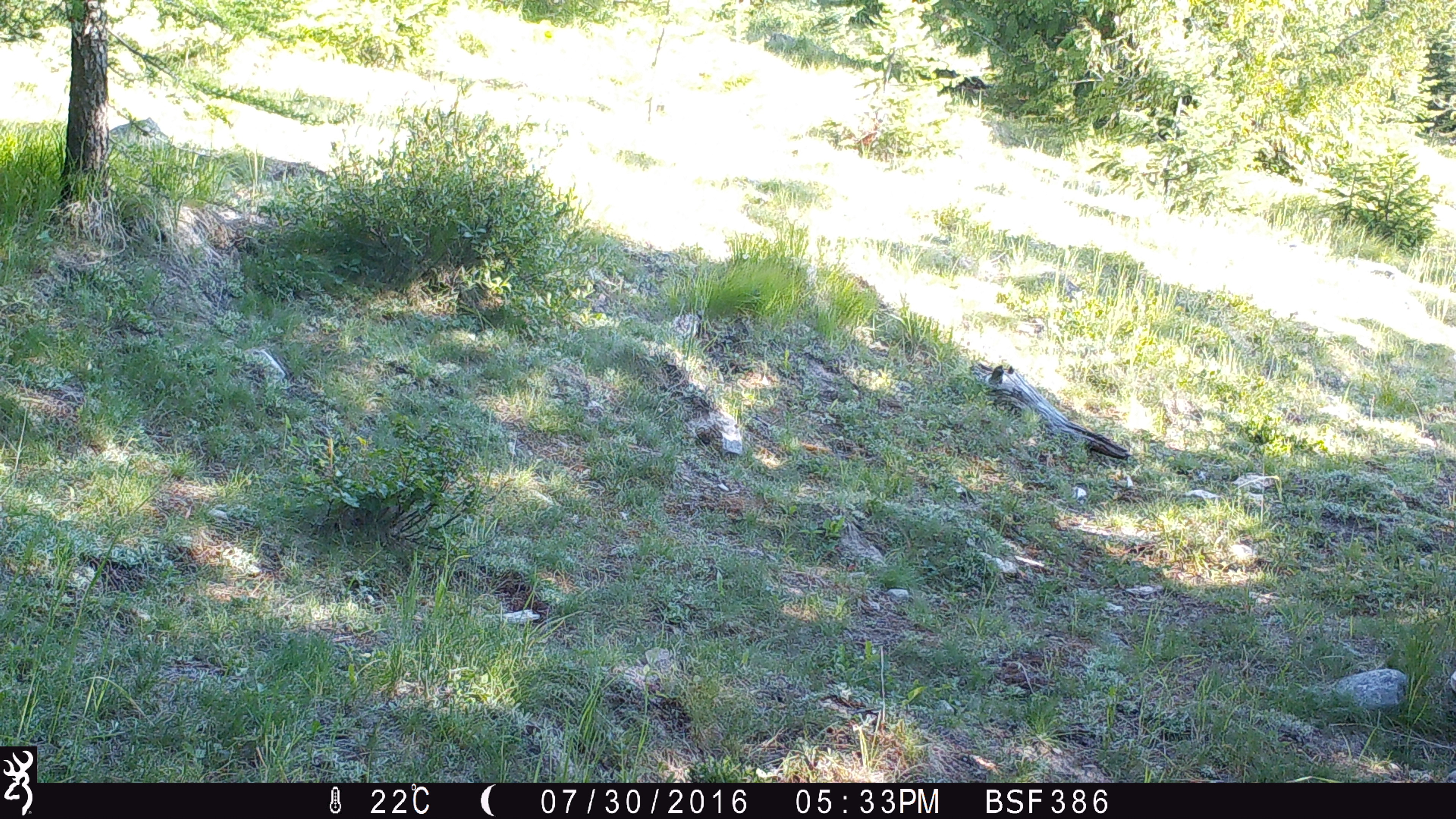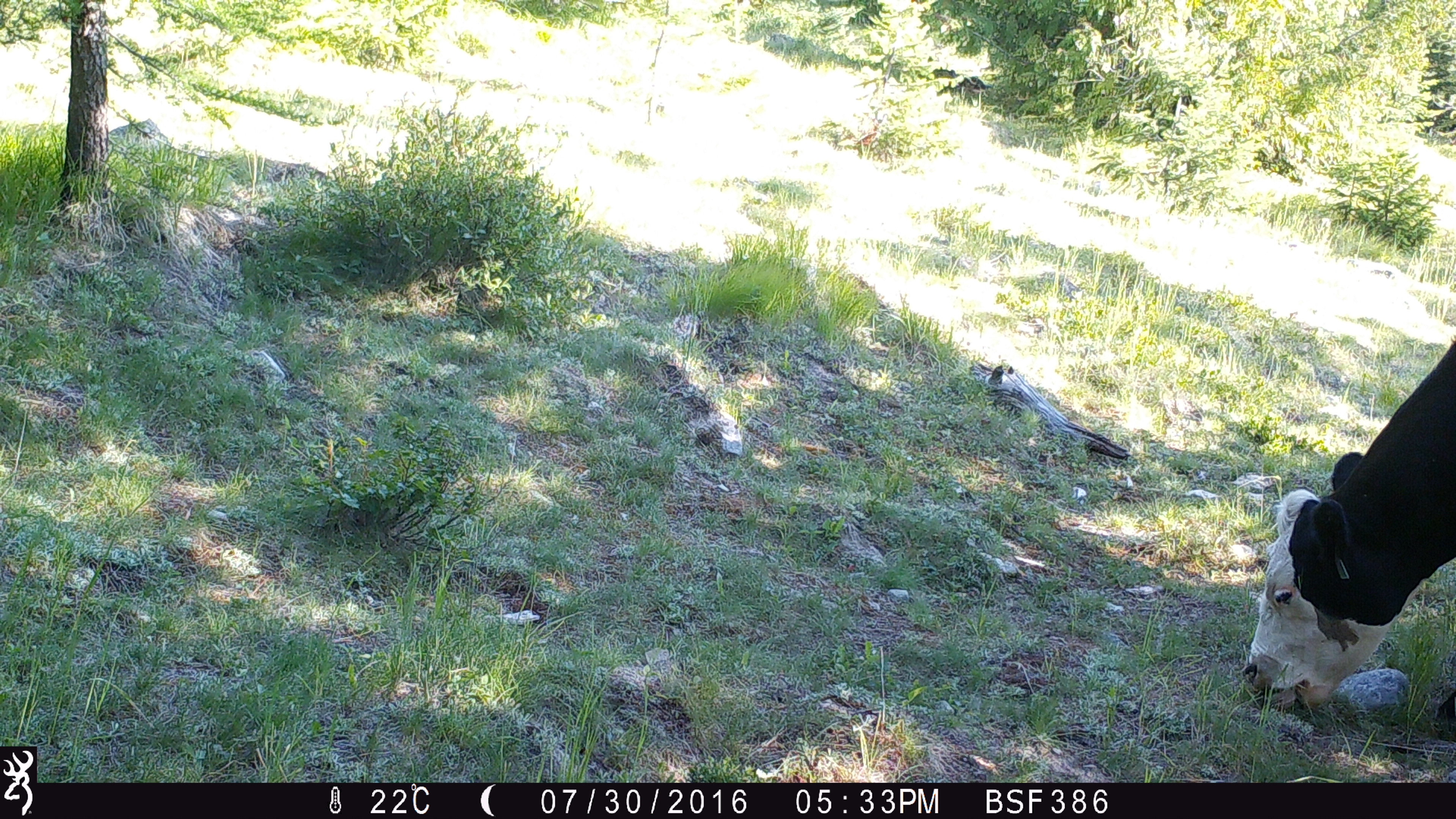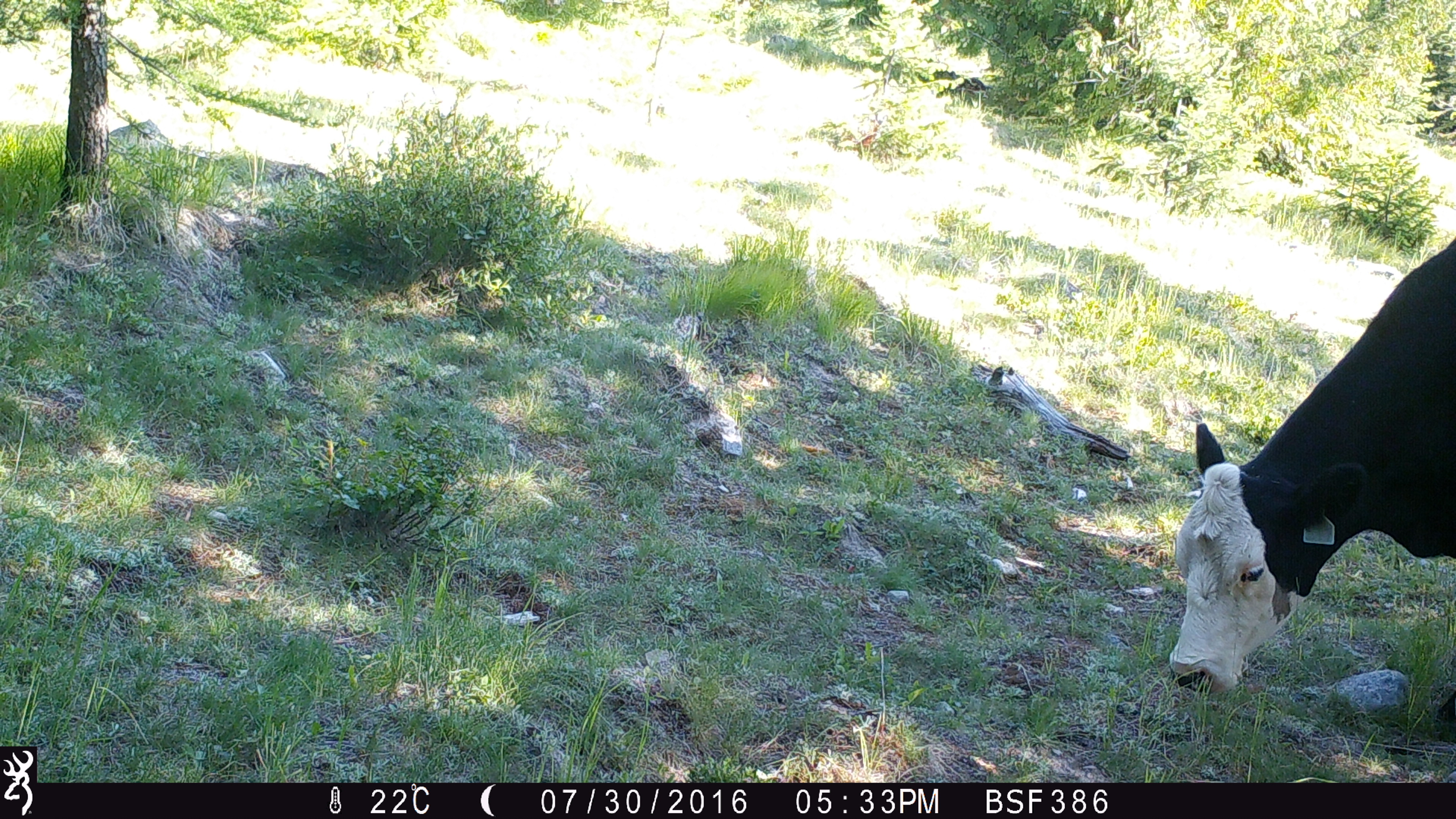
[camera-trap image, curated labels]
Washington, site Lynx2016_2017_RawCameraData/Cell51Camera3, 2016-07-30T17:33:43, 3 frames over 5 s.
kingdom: Animalia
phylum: Chordata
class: Mammalia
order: Artiodactyla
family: Bovidae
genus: Bos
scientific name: Bos taurus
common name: domestic cattle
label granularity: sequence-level